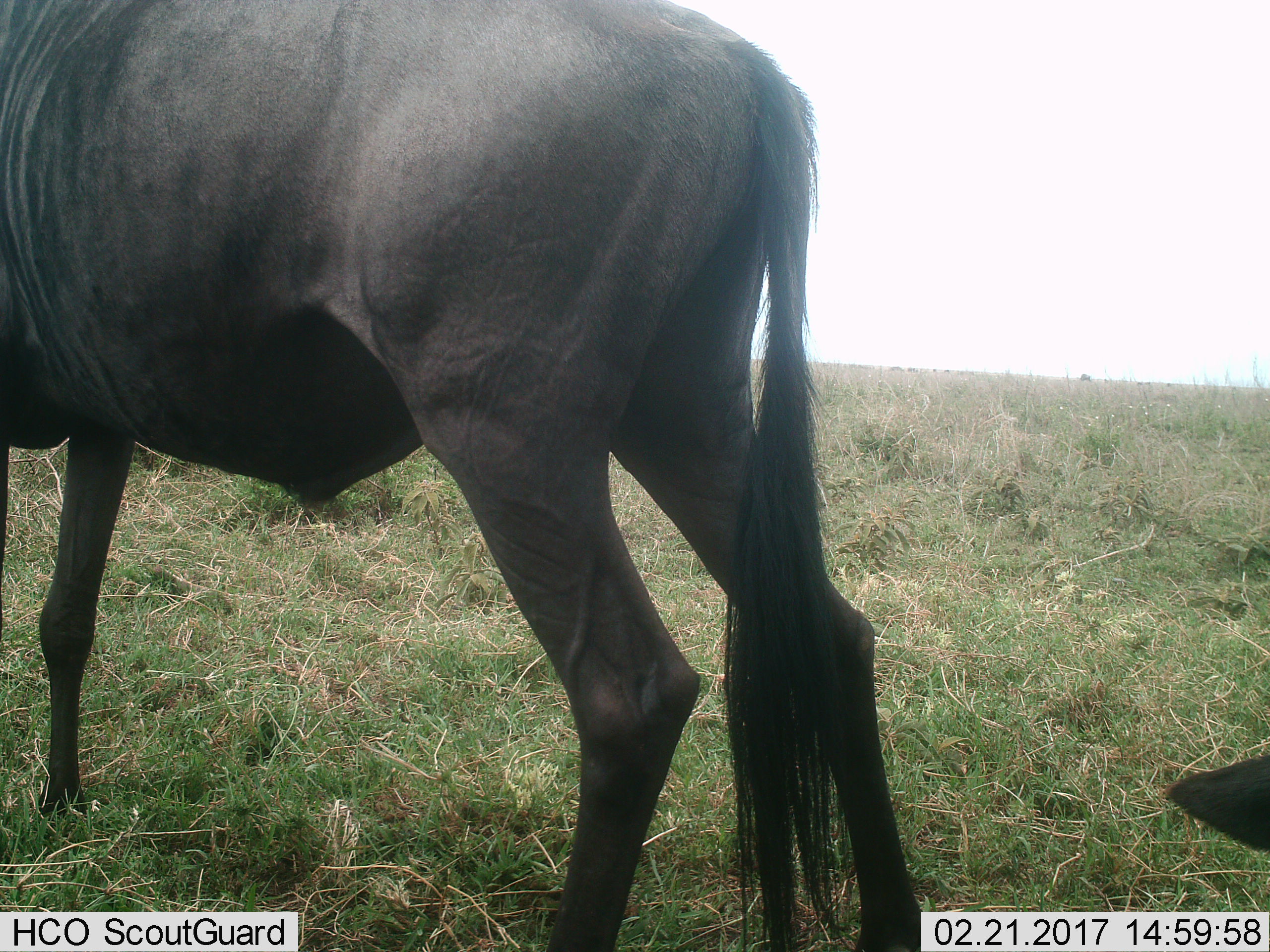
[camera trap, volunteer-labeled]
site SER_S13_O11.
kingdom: Animalia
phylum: Chordata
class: Mammalia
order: Artiodactyla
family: Bovidae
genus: Connochaetes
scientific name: Connochaetes taurinus taurinus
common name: blue wildebeest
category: wildebeestblue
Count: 2.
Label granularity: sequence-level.